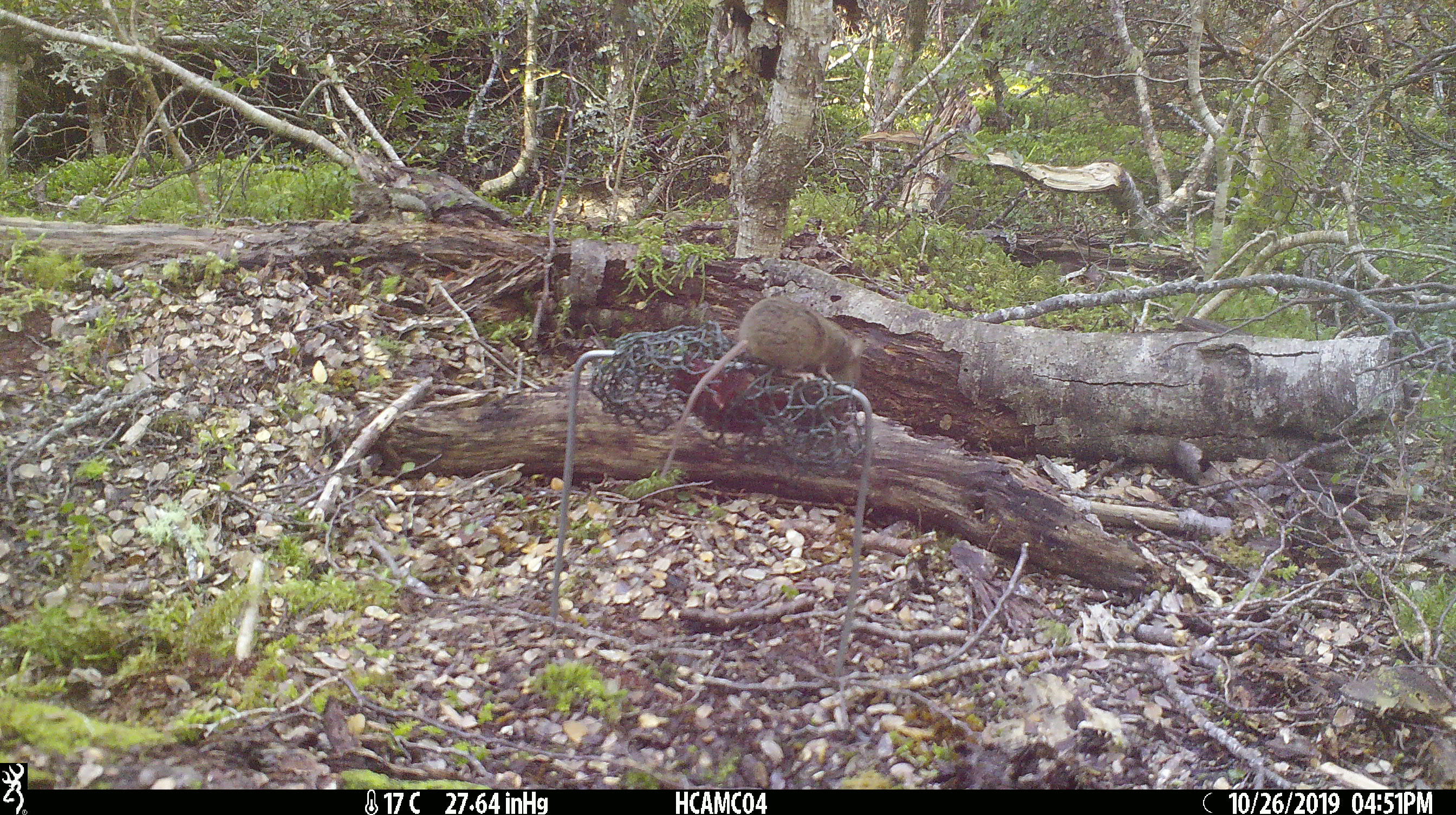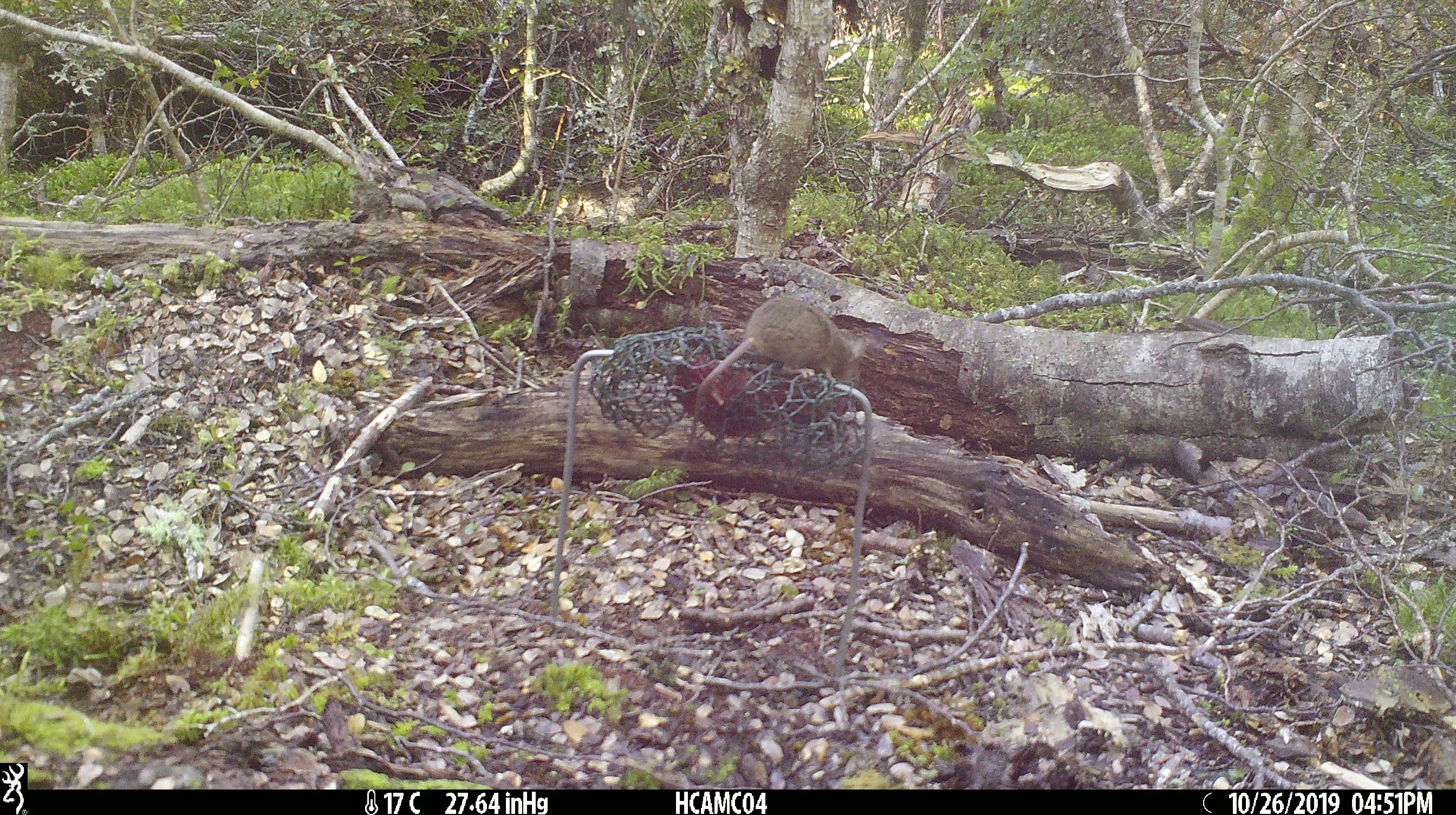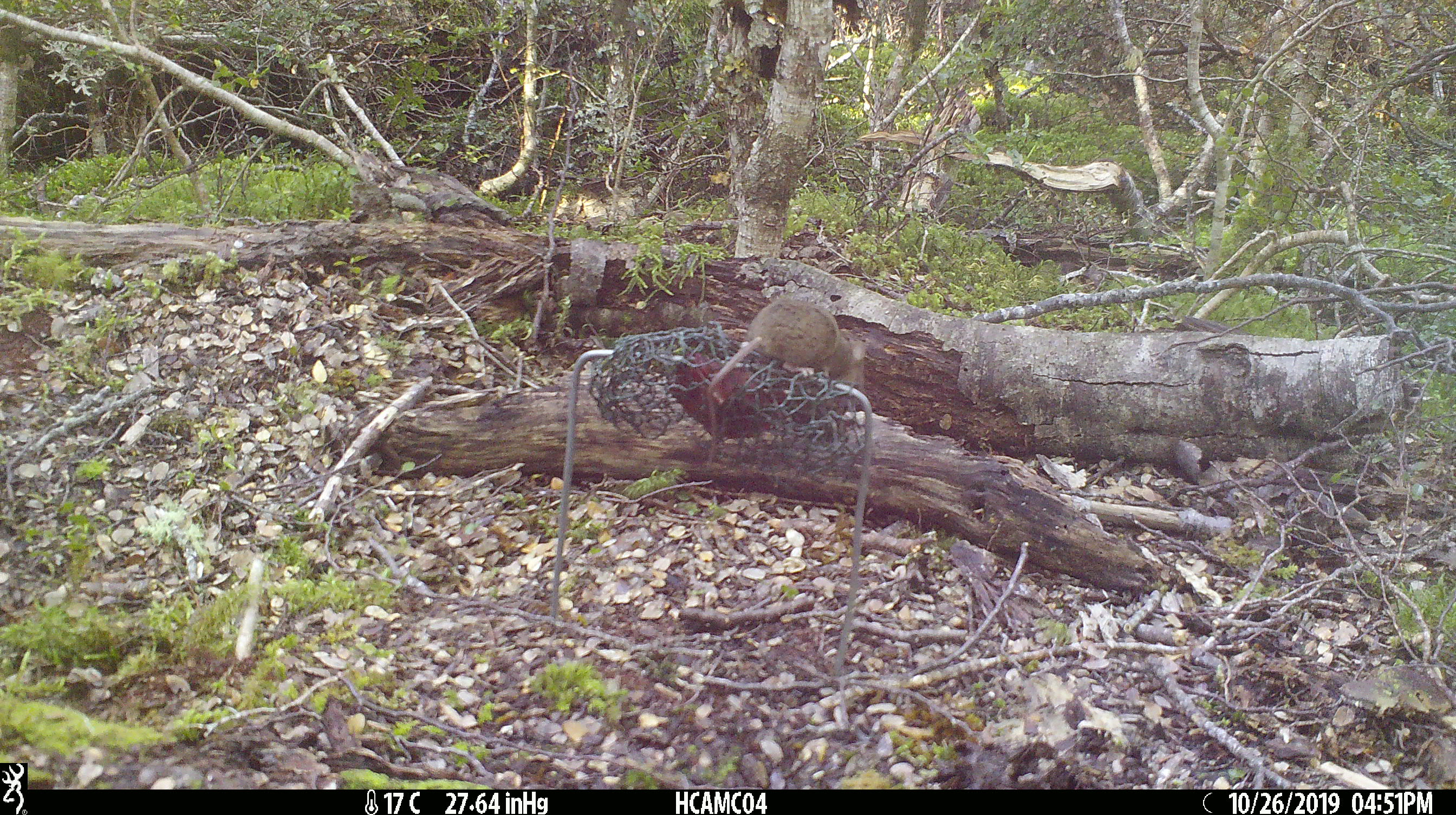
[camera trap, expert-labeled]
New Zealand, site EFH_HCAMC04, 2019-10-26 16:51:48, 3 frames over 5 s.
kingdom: Animalia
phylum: Chordata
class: Mammalia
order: Rodentia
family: Muridae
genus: Mus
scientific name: Mus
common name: mouse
Mouse (Mus).